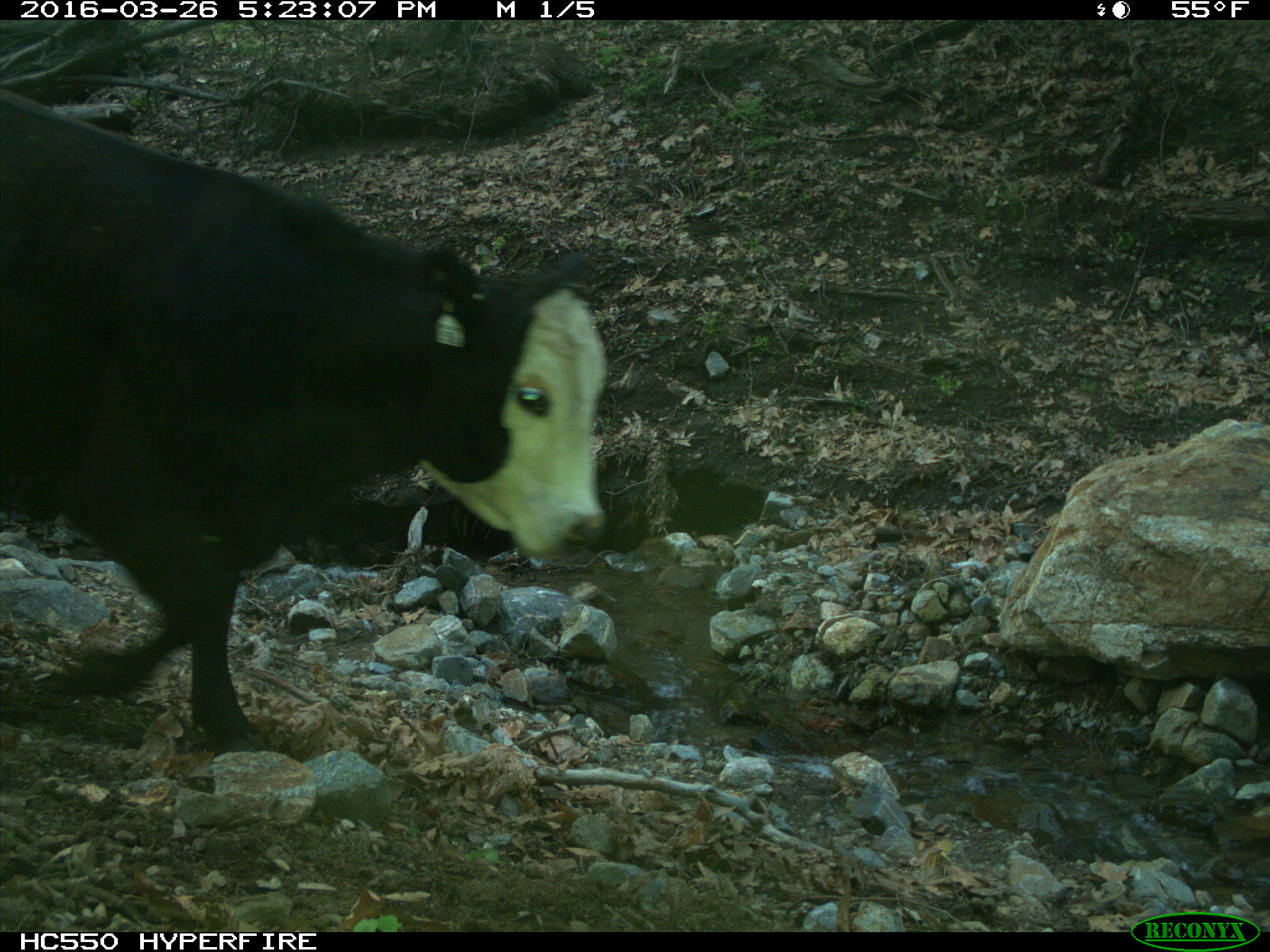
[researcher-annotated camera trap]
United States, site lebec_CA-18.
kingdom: Animalia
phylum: Chordata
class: Mammalia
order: Artiodactyla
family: Bovidae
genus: Bos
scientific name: Bos taurus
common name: domestic cow